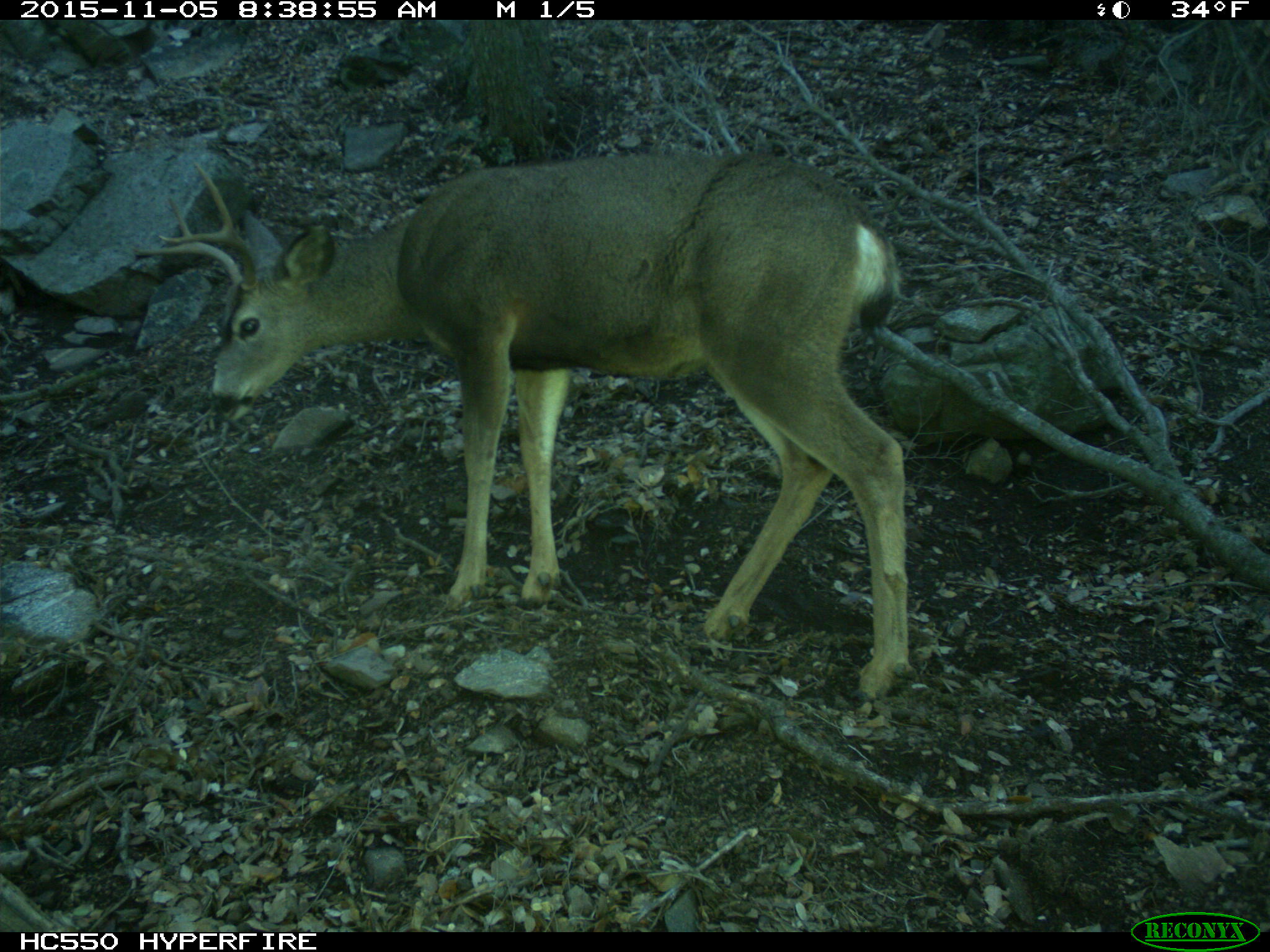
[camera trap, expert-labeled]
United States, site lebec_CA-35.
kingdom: Animalia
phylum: Chordata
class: Mammalia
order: Artiodactyla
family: Cervidae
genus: Odocoileus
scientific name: Odocoileus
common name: deer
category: unidentified deer